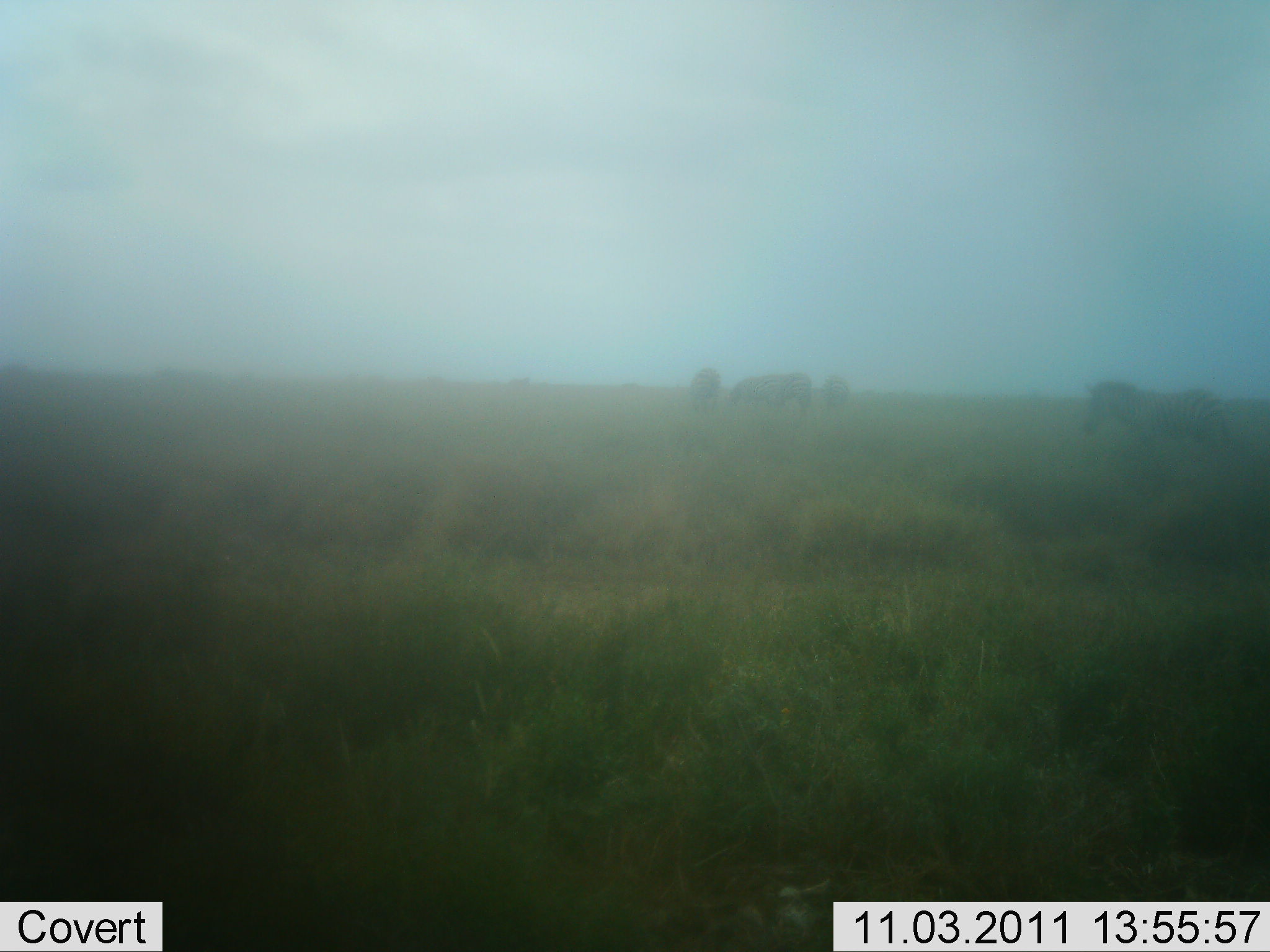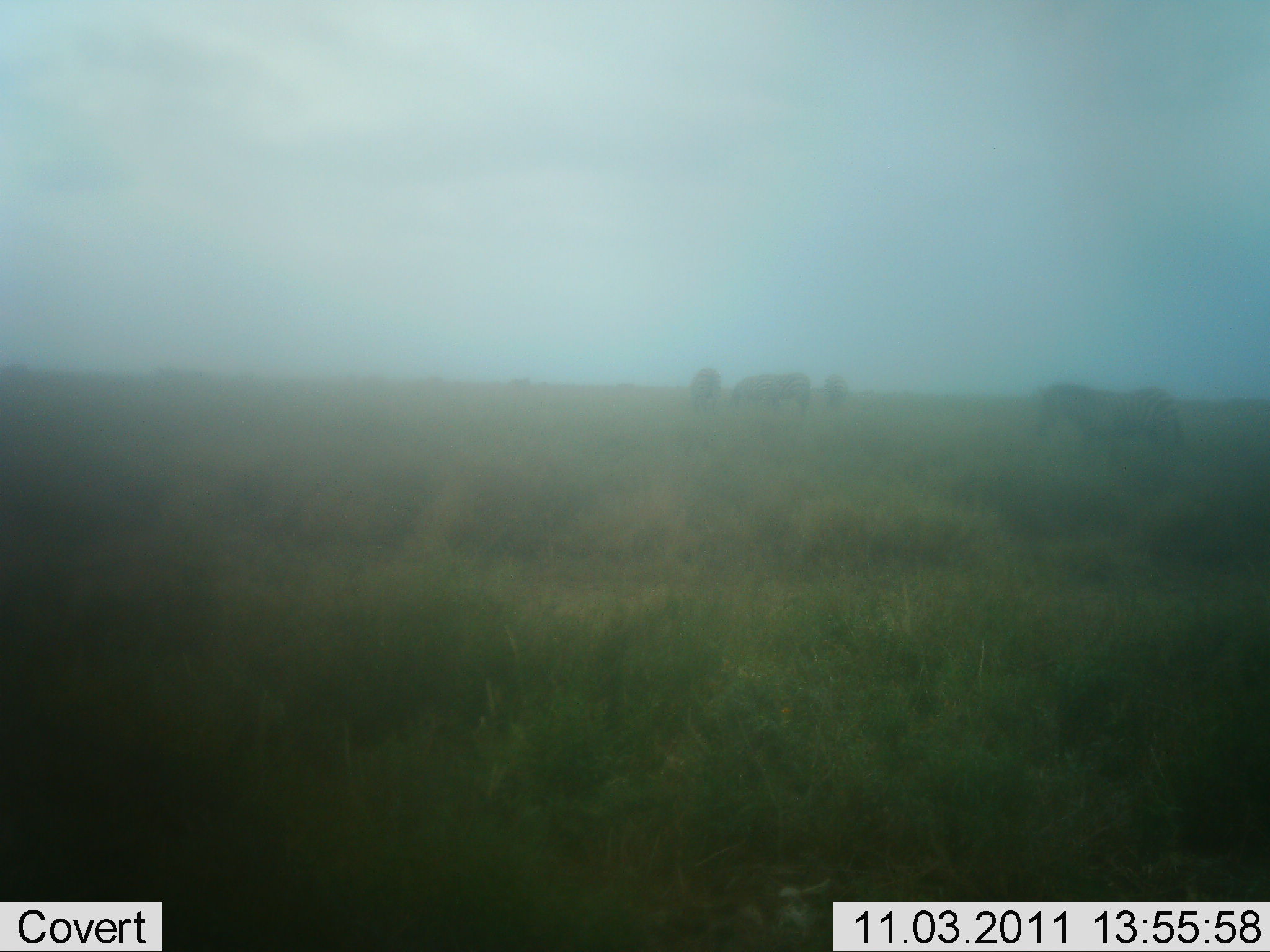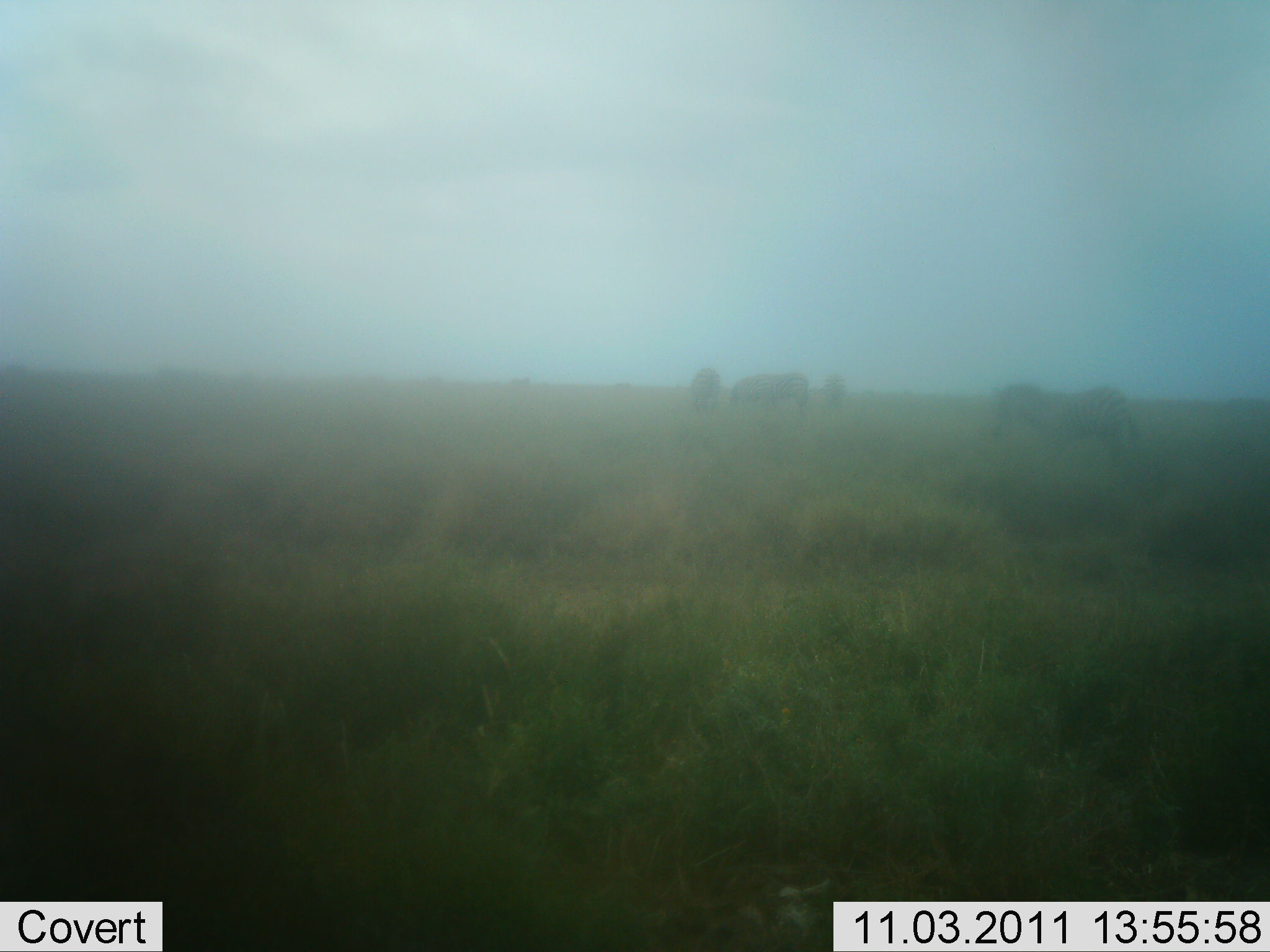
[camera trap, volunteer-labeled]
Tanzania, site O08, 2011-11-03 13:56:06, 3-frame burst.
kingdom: Animalia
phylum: Chordata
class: Mammalia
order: Perissodactyla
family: Equidae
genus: Equus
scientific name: Equus quagga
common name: plains zebra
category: zebra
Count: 4.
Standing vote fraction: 36%.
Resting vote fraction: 0%.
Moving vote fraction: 100%.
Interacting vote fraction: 0%.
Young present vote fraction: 0%.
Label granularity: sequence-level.